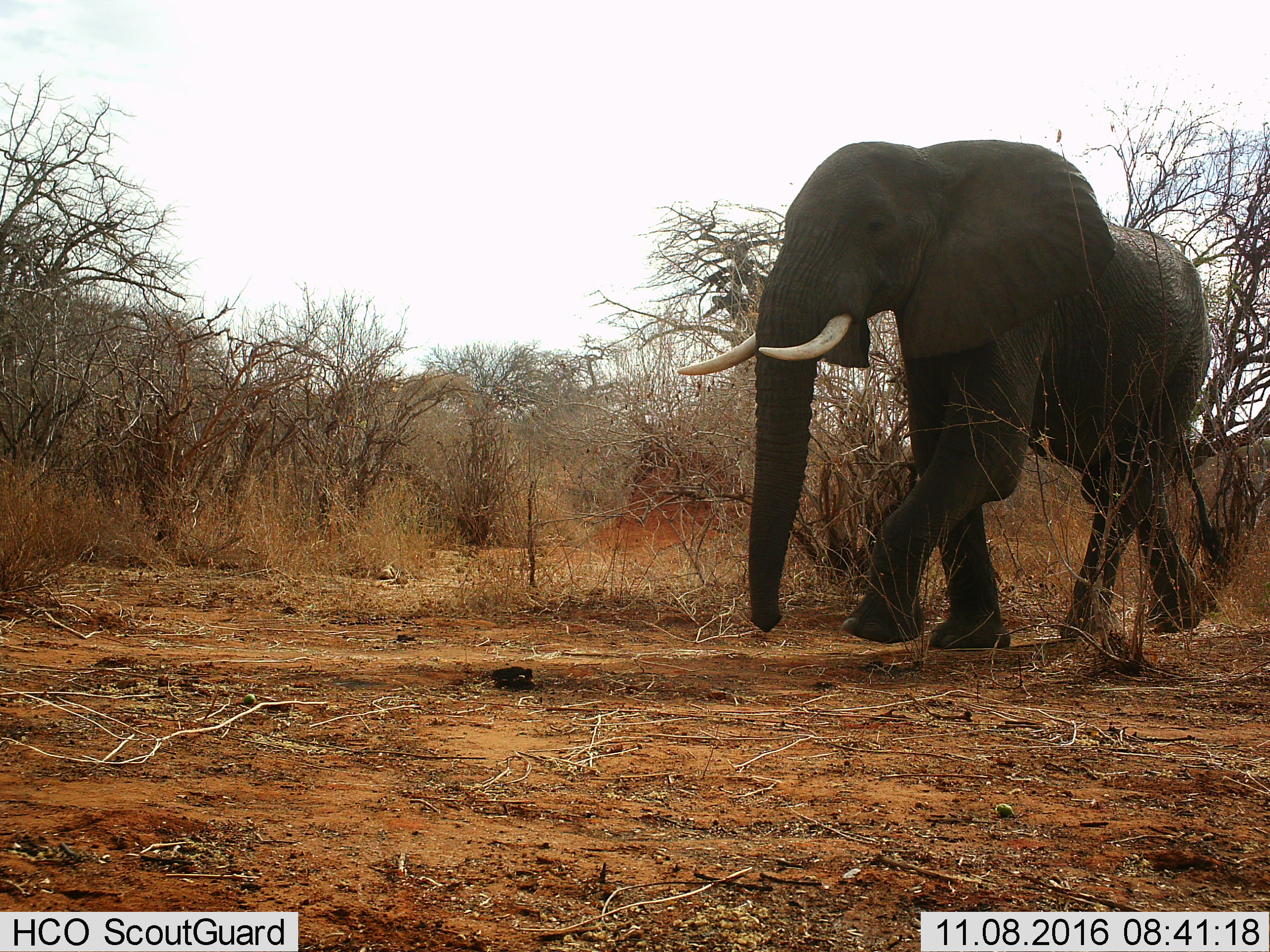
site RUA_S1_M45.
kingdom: Animalia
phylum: Chordata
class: Mammalia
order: Proboscidea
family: Elephantidae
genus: Loxodonta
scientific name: Loxodonta africana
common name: african bush elephant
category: elephant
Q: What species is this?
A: Elephant (african bush elephant) (Loxodonta africana).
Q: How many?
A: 1.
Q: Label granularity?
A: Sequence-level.